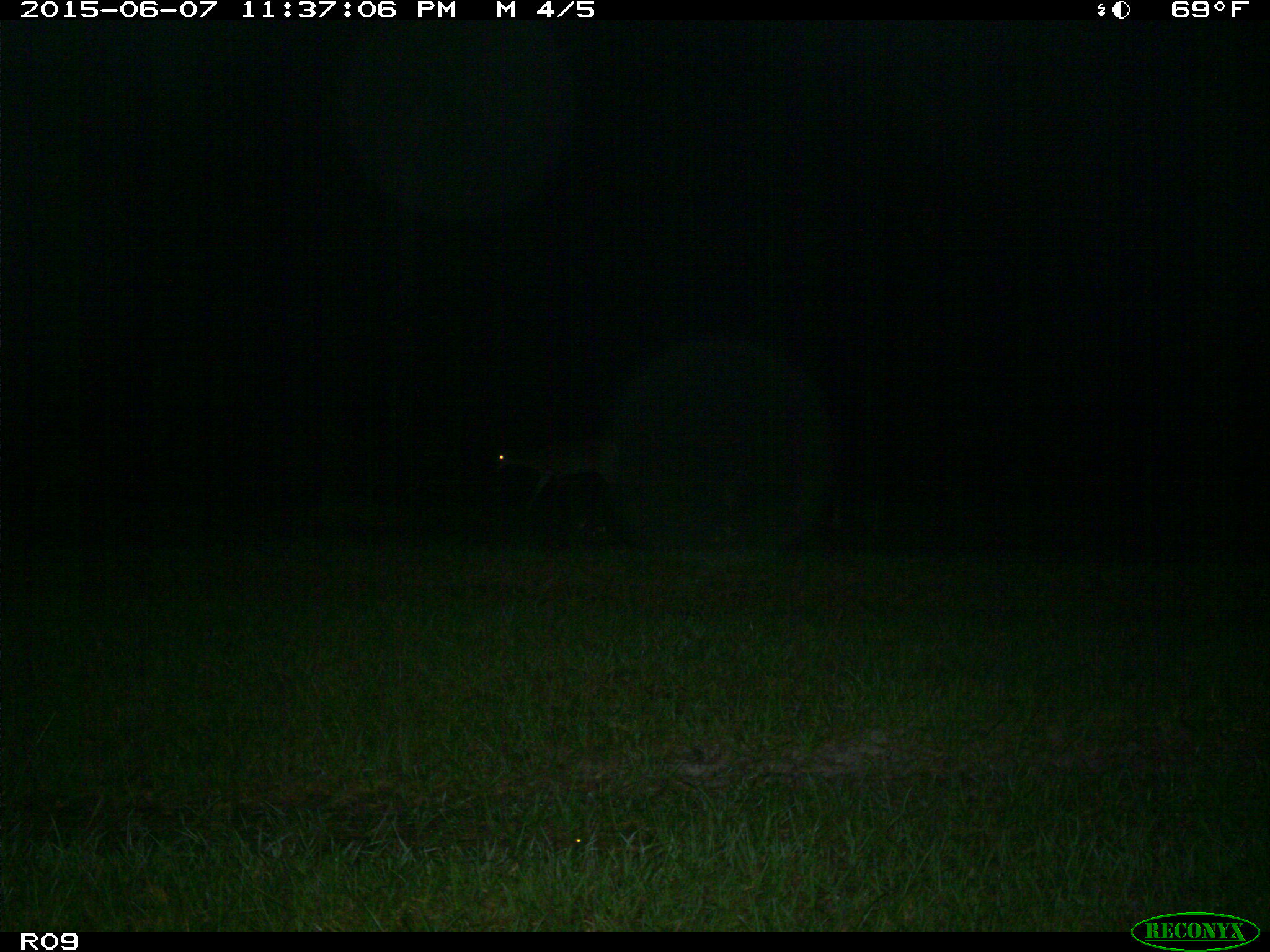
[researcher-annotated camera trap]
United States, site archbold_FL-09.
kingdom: Animalia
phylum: Chordata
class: Mammalia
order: Artiodactyla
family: Cervidae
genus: Odocoileus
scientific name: Odocoileus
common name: deer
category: unidentified deer